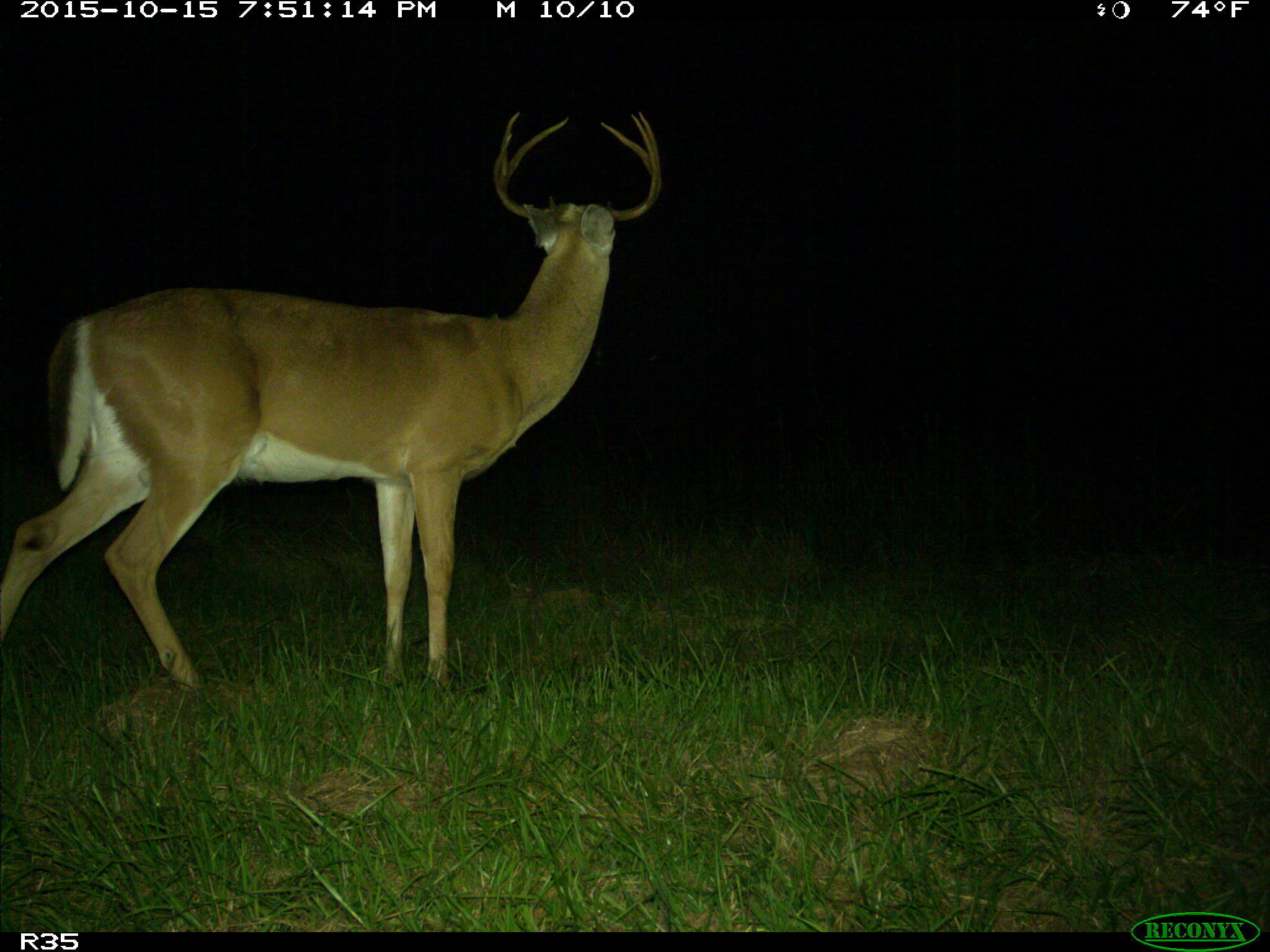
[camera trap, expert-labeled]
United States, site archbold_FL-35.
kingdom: Animalia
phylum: Chordata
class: Mammalia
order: Artiodactyla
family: Cervidae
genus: Odocoileus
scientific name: Odocoileus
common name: deer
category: unidentified deer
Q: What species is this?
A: Unidentified deer (deer) (Odocoileus).